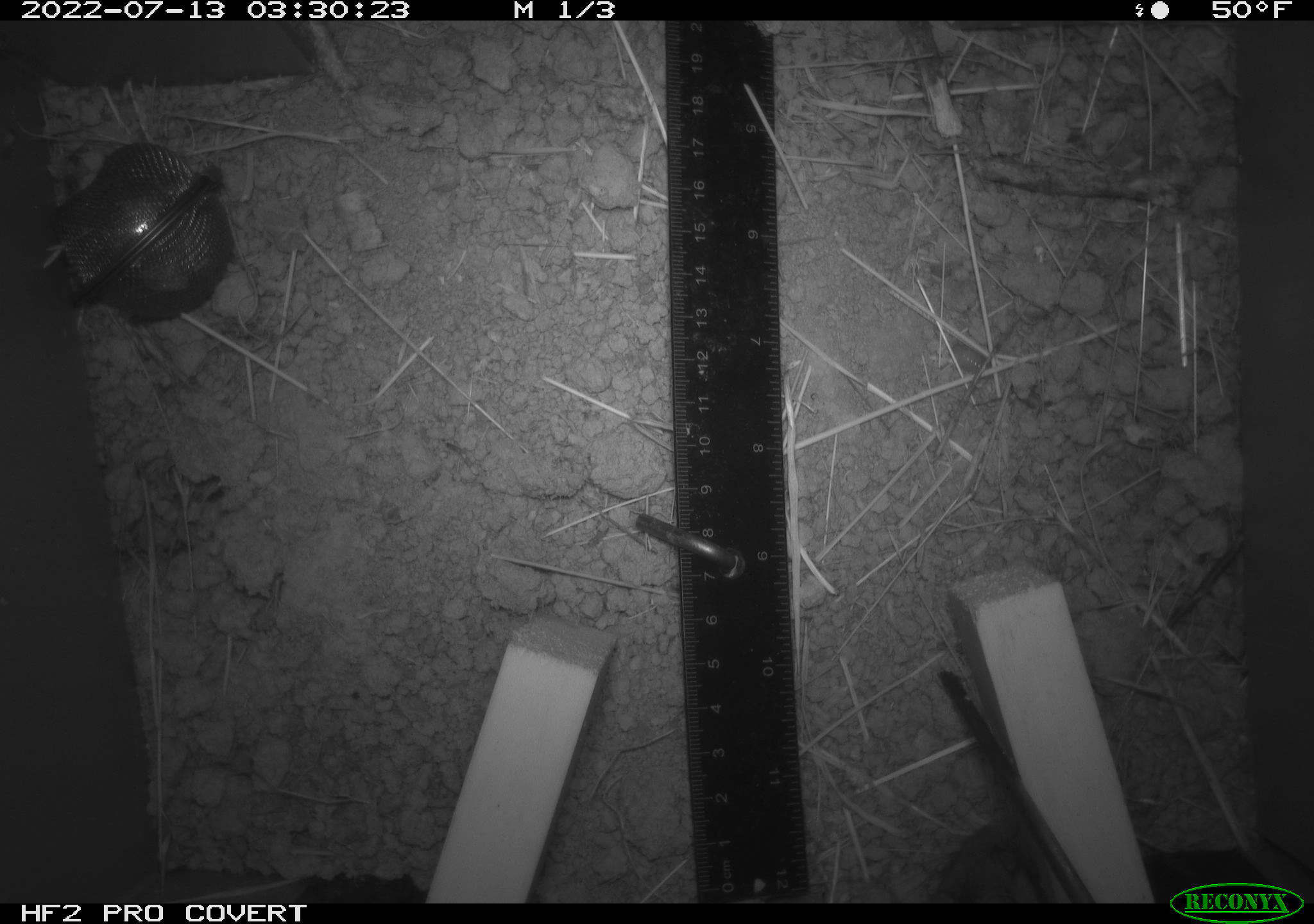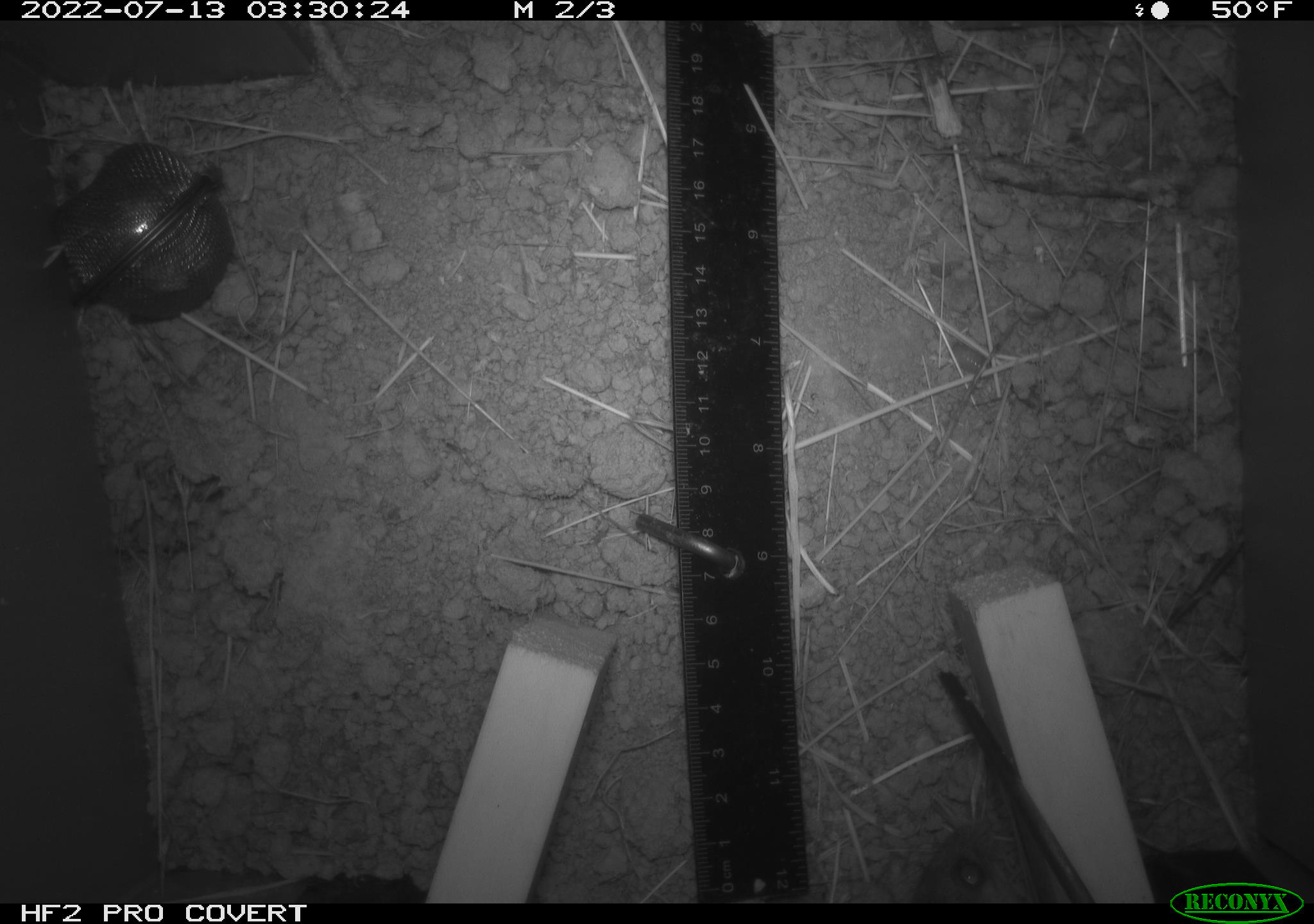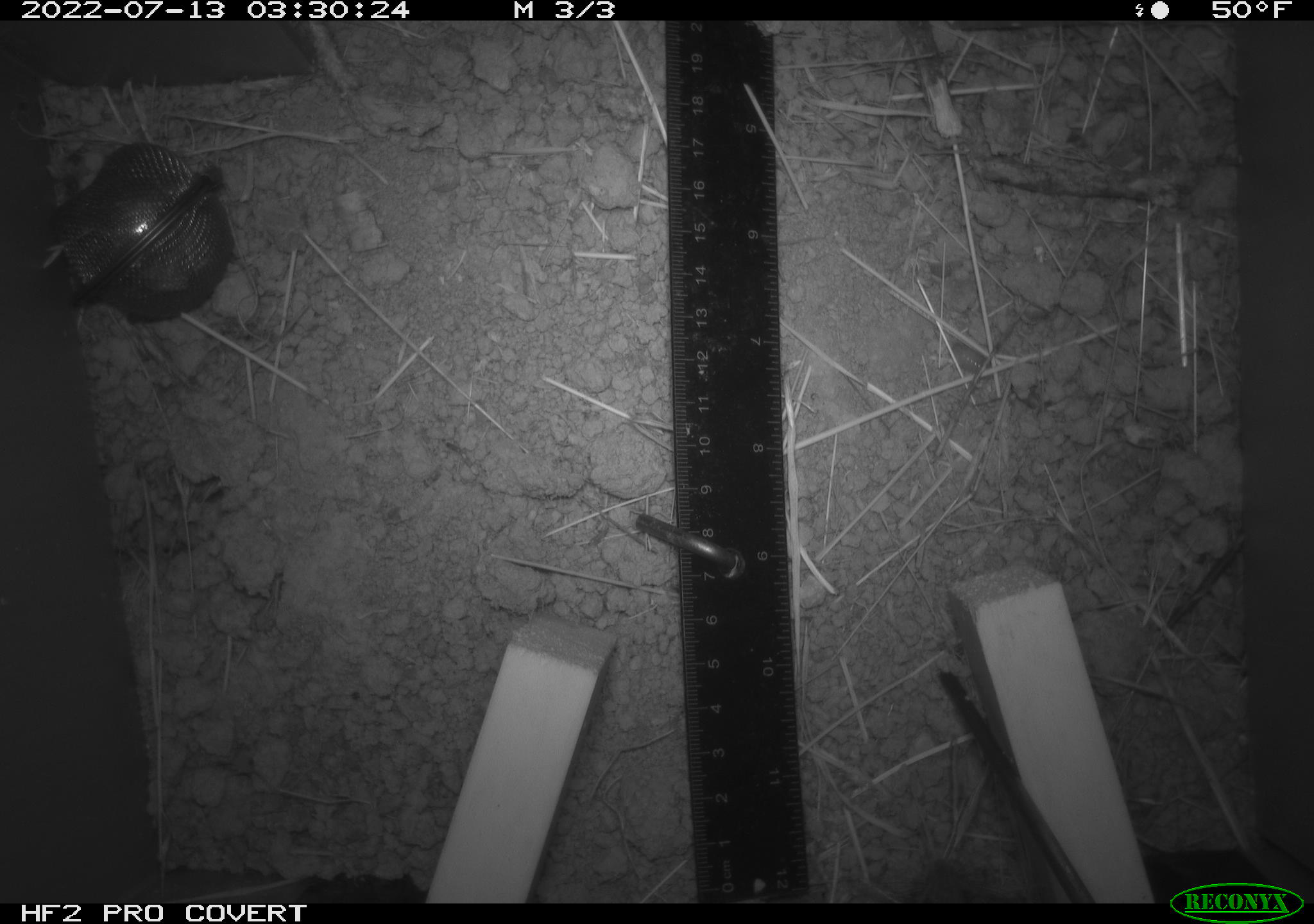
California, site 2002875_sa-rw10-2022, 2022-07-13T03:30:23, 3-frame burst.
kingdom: Animalia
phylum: Chordata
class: Mammalia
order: Rodentia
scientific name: Rodentia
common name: mouse species